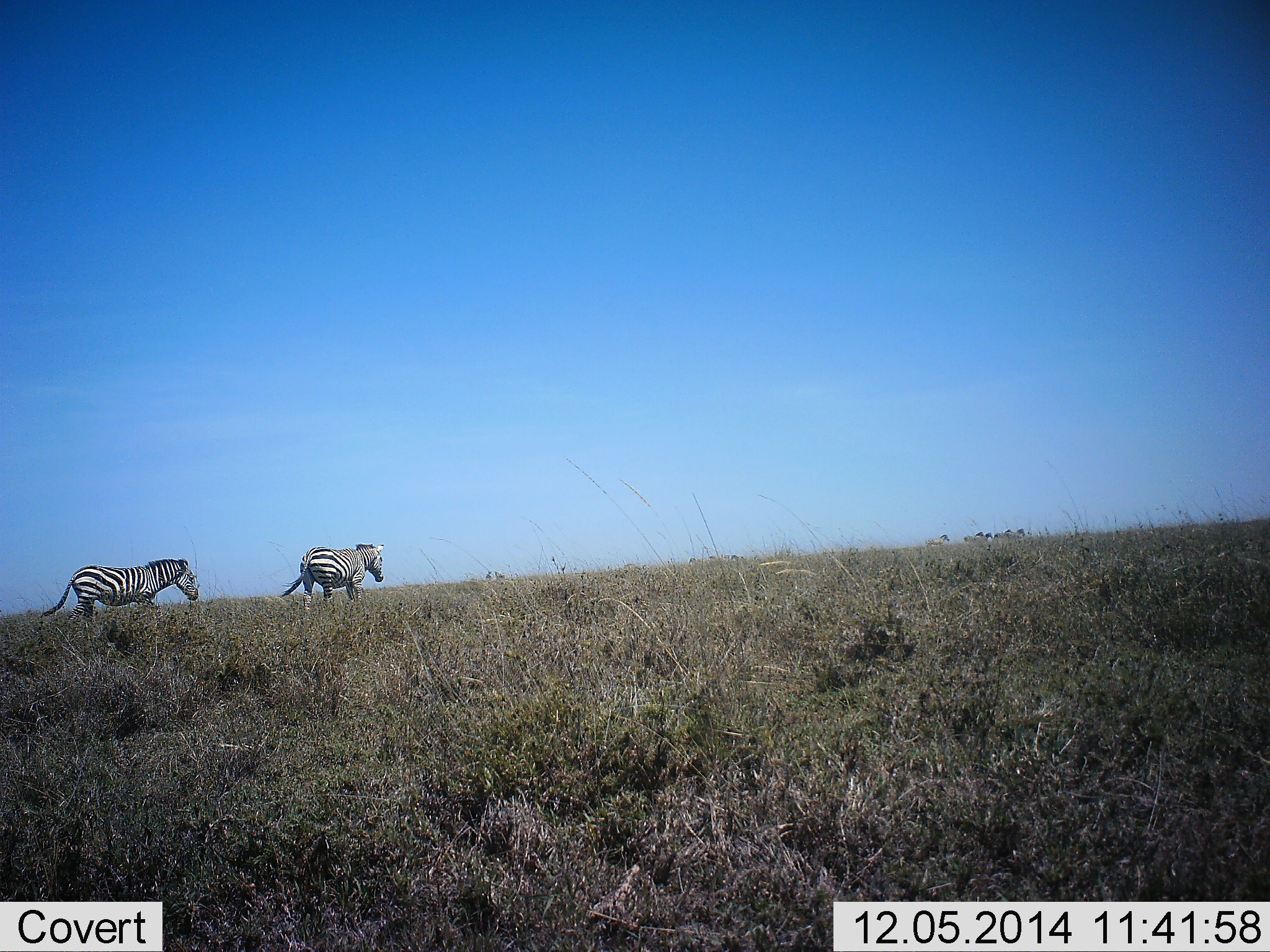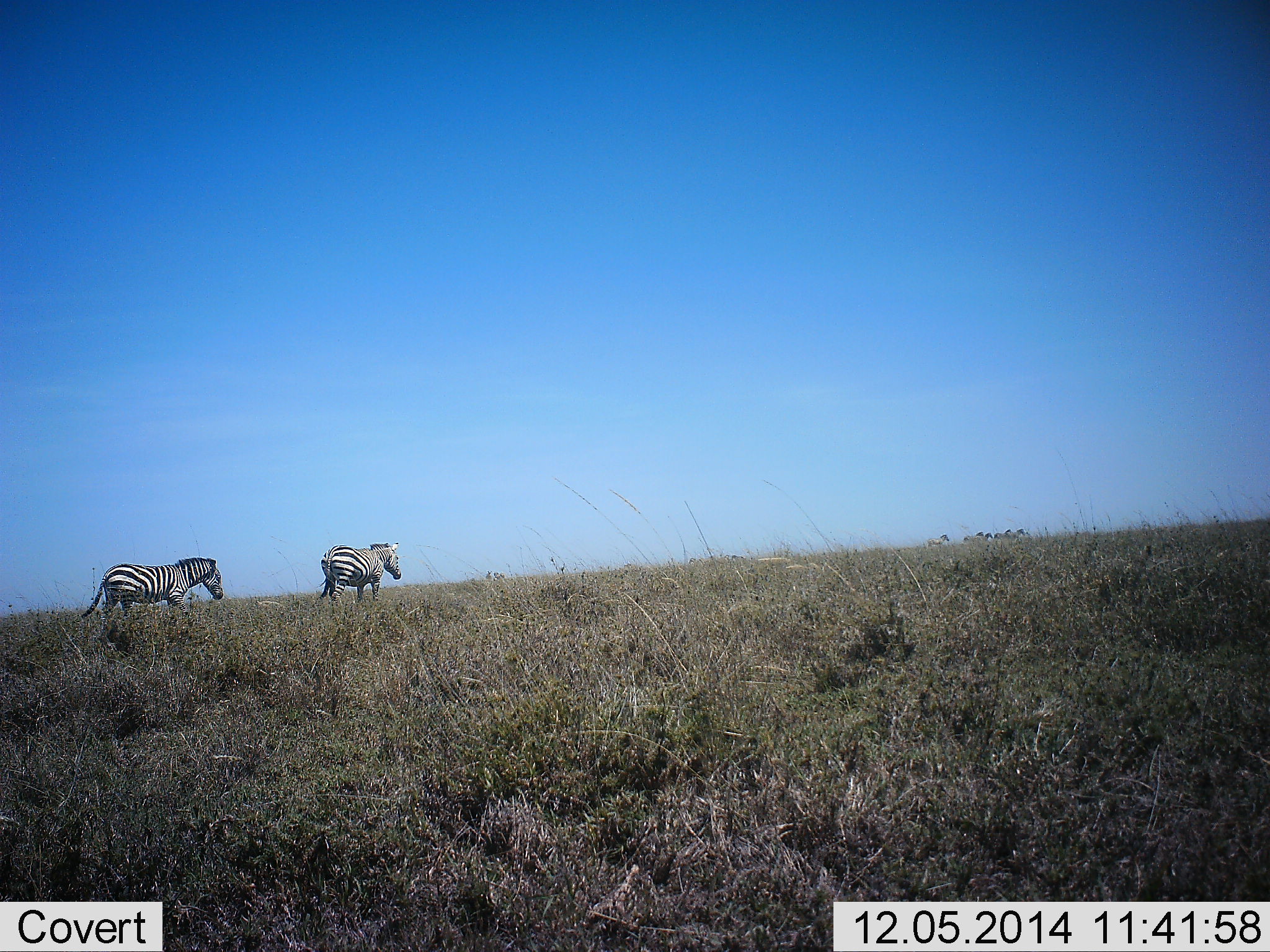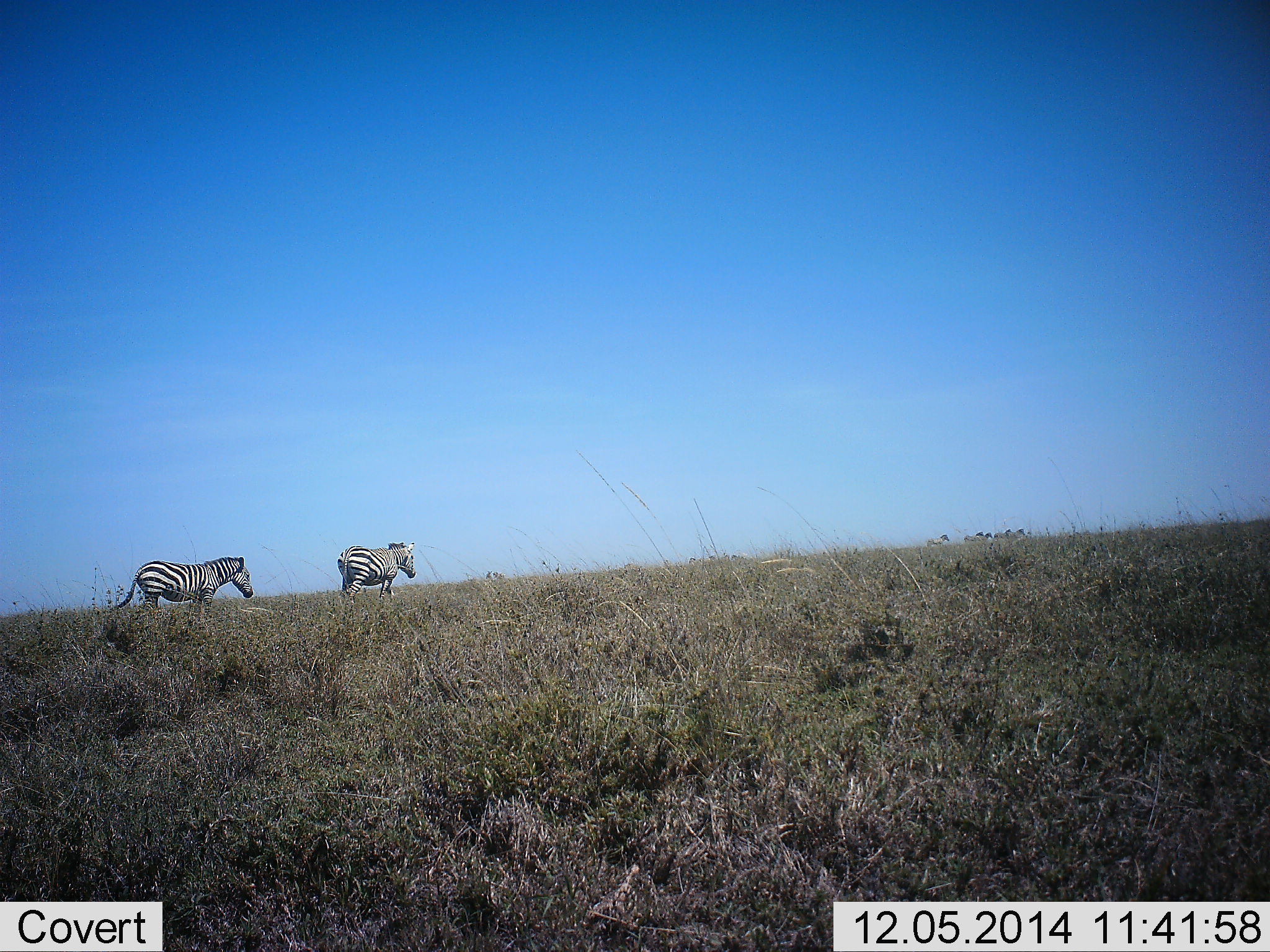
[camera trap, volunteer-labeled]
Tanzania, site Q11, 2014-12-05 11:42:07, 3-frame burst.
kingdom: Animalia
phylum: Chordata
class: Mammalia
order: Perissodactyla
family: Equidae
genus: Equus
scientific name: Equus quagga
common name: plains zebra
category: zebra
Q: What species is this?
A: Zebra (plains zebra) (Equus quagga).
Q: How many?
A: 2.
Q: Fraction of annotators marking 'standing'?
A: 10%.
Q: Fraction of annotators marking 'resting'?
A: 0%.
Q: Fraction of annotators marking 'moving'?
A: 90%.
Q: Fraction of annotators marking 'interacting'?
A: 0%.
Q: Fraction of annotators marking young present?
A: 0%.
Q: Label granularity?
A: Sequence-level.